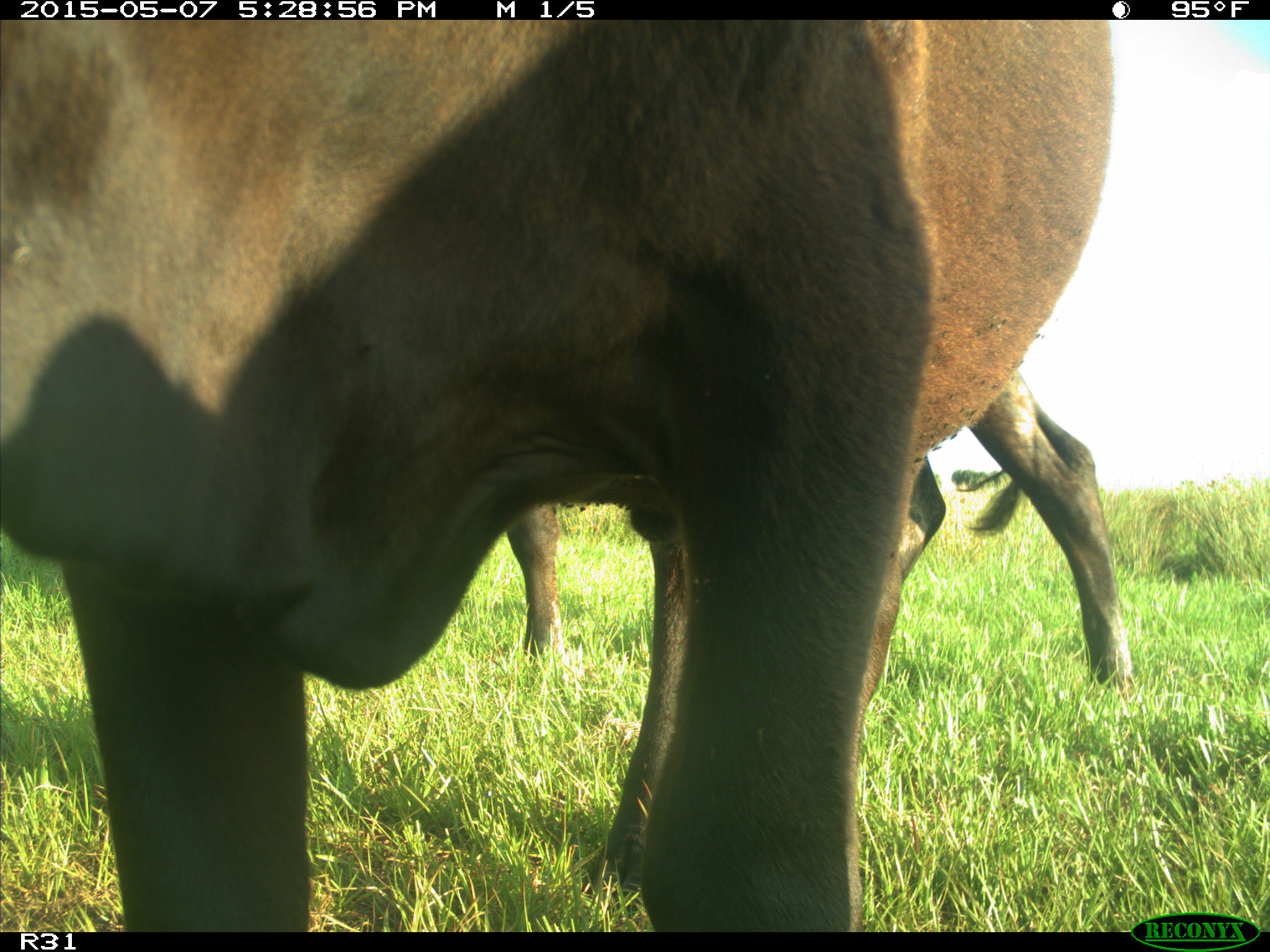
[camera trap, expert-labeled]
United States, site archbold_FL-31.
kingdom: Animalia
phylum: Chordata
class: Mammalia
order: Artiodactyla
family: Bovidae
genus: Bos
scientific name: Bos taurus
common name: domestic cow